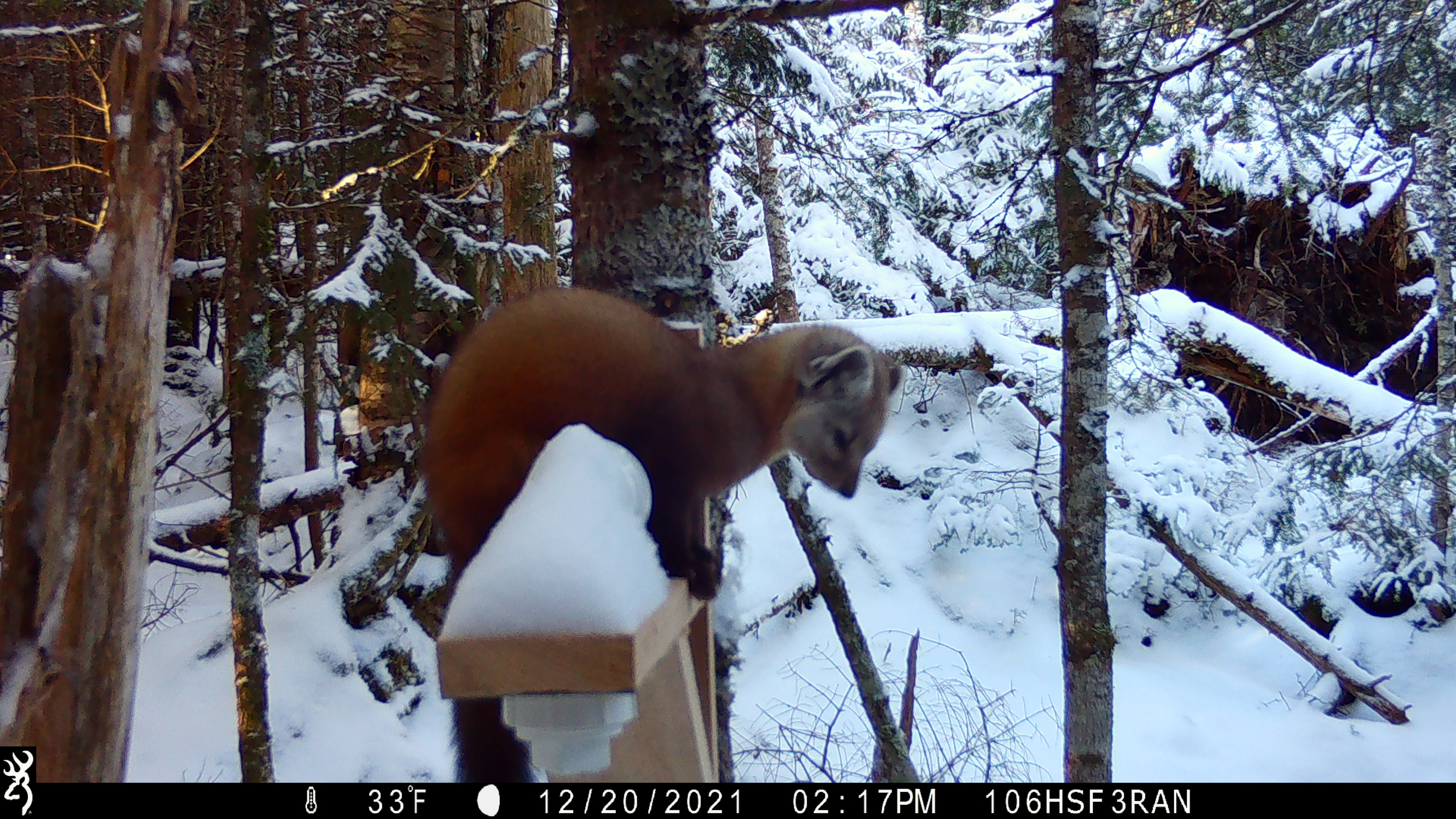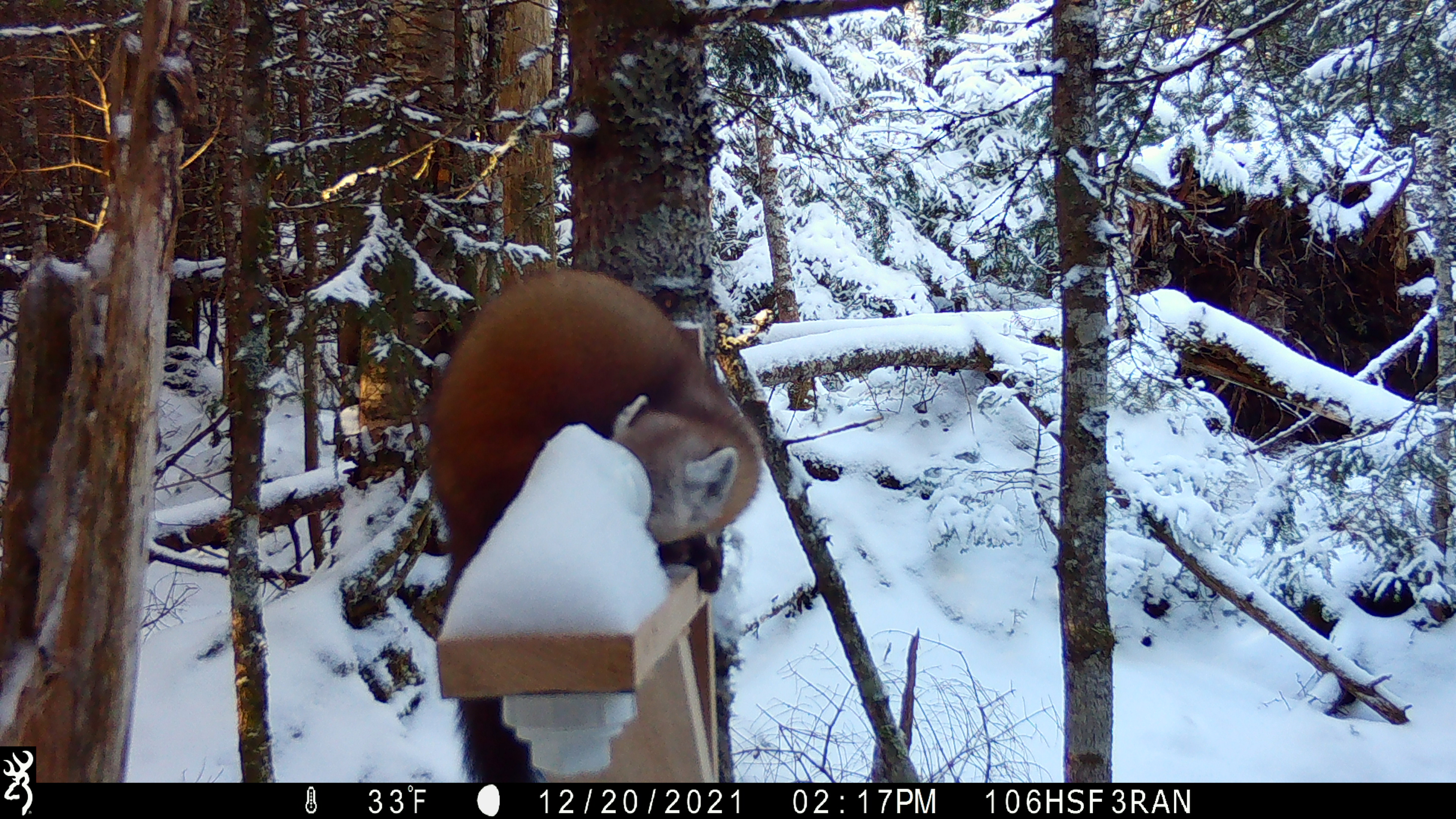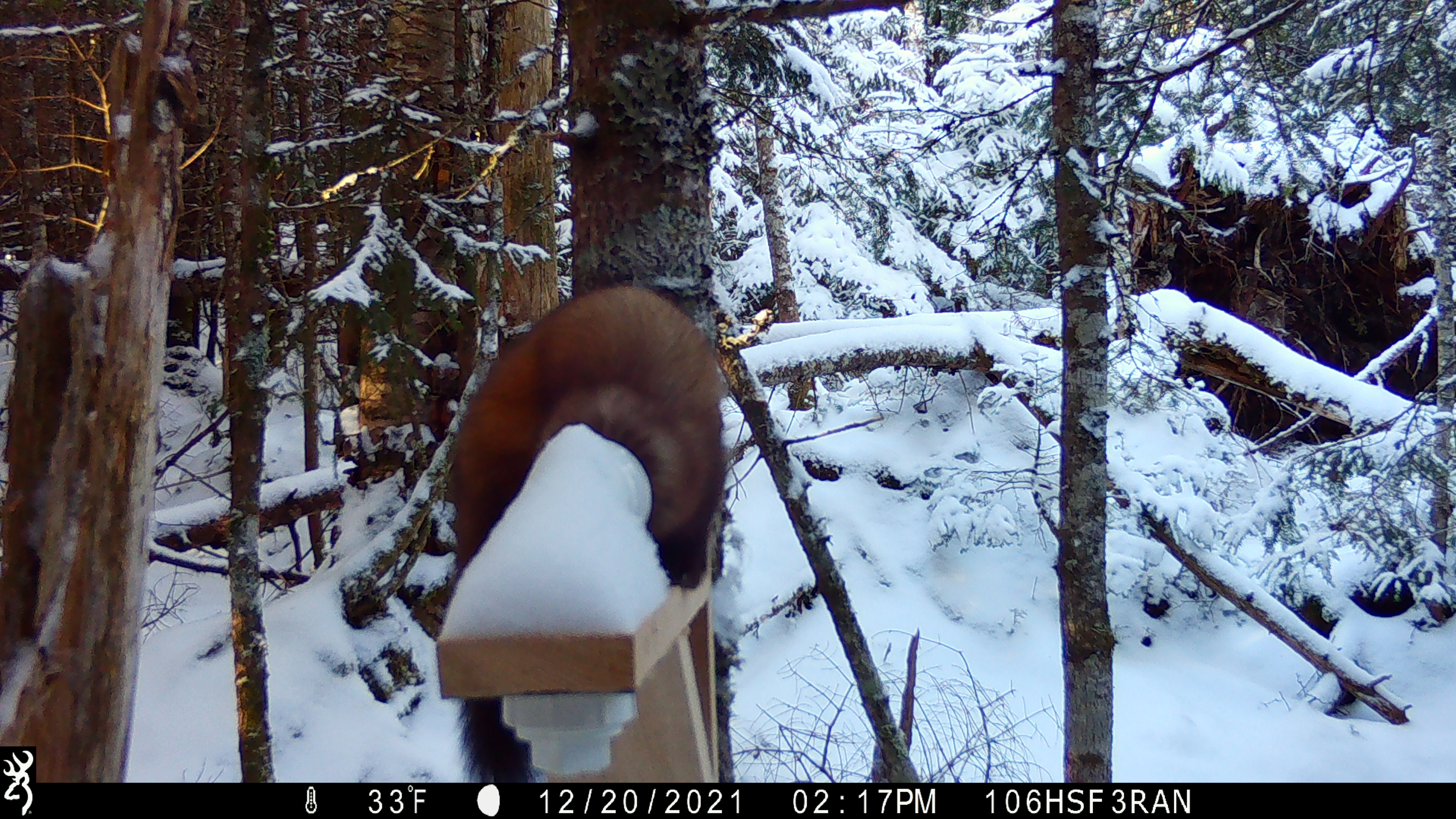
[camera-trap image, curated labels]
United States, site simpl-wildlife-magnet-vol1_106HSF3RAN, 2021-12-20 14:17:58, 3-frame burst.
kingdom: Animalia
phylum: Chordata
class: Mammalia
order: Carnivora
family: Mustelidae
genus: Martes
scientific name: Martes americana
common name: american marten